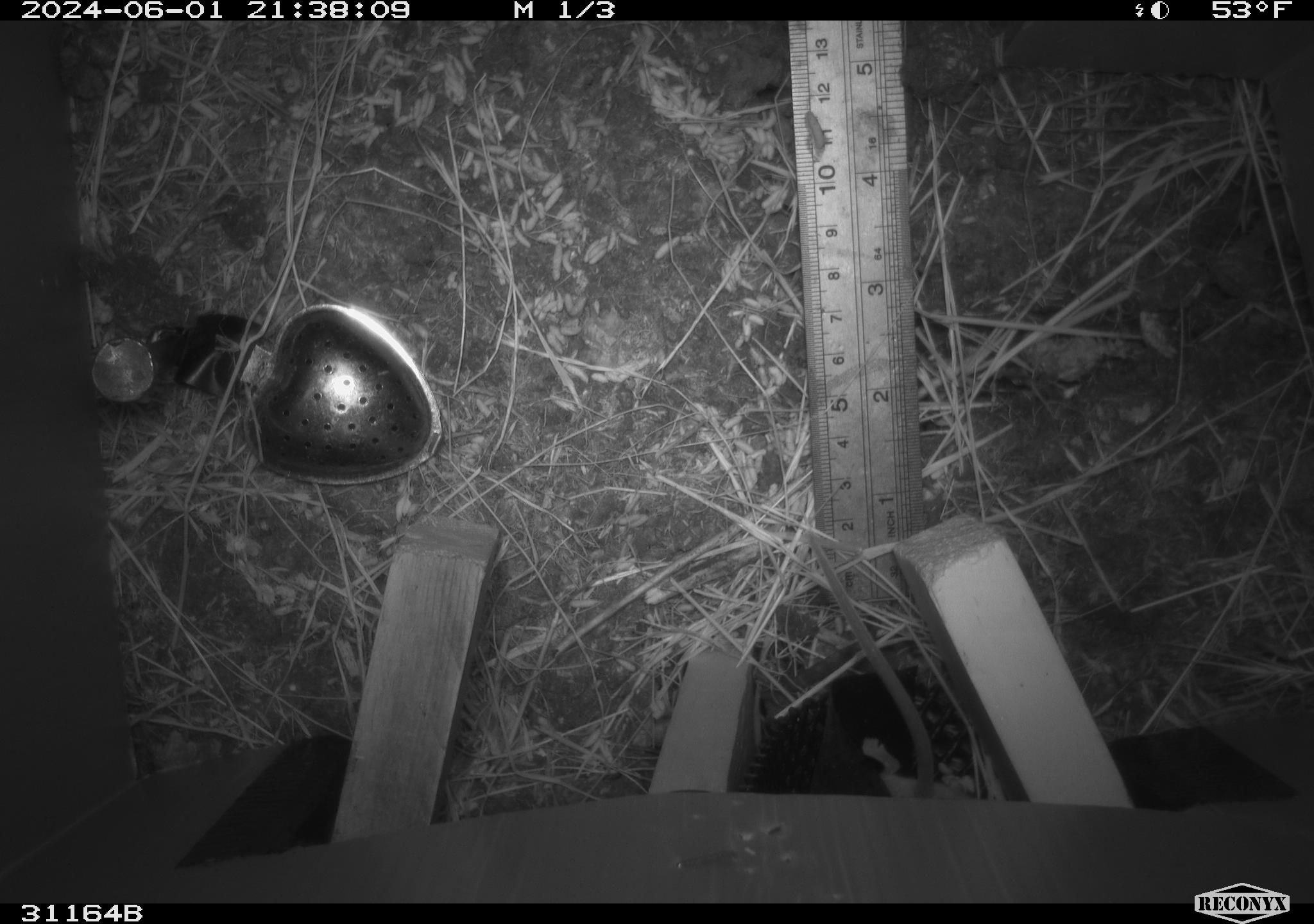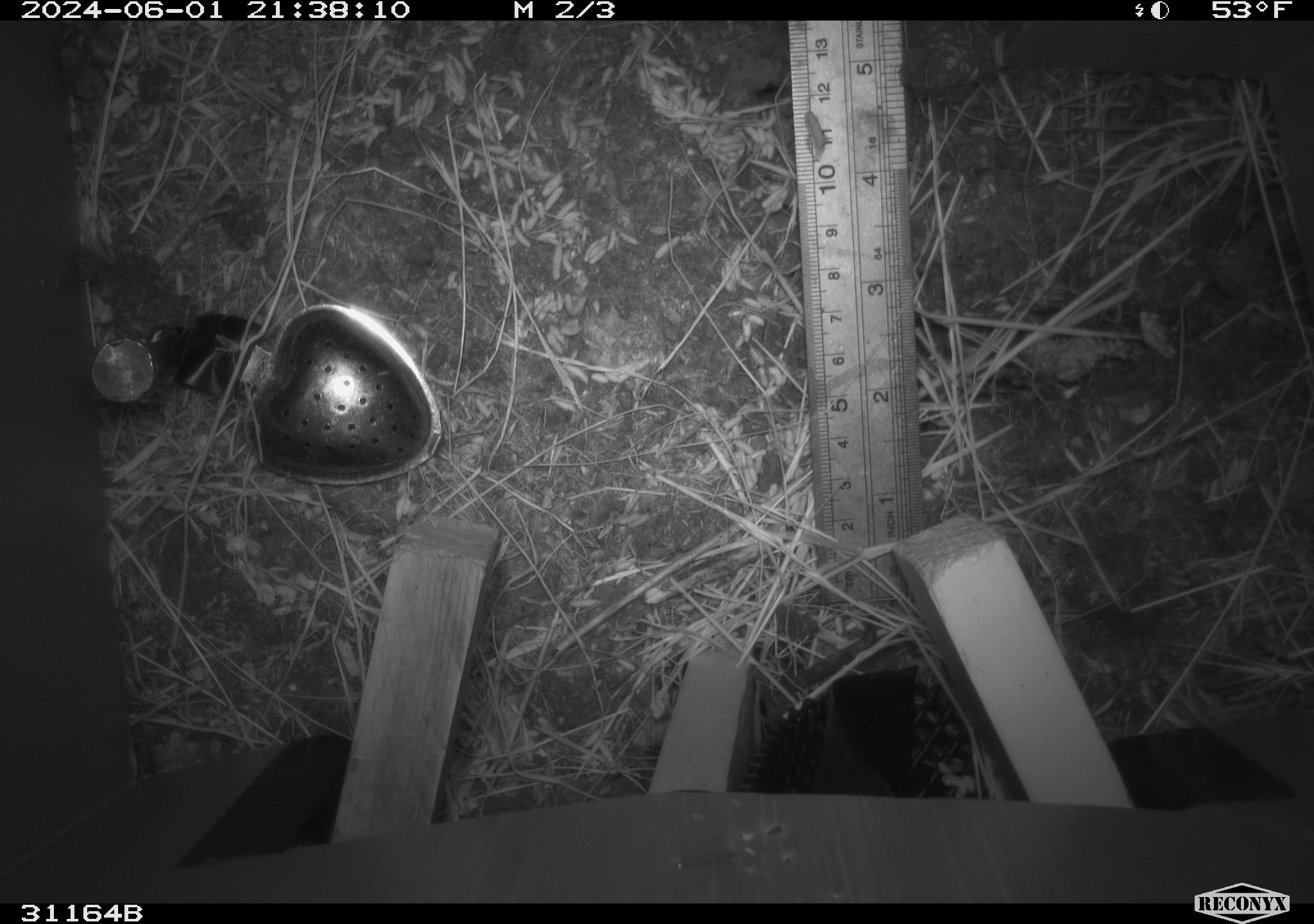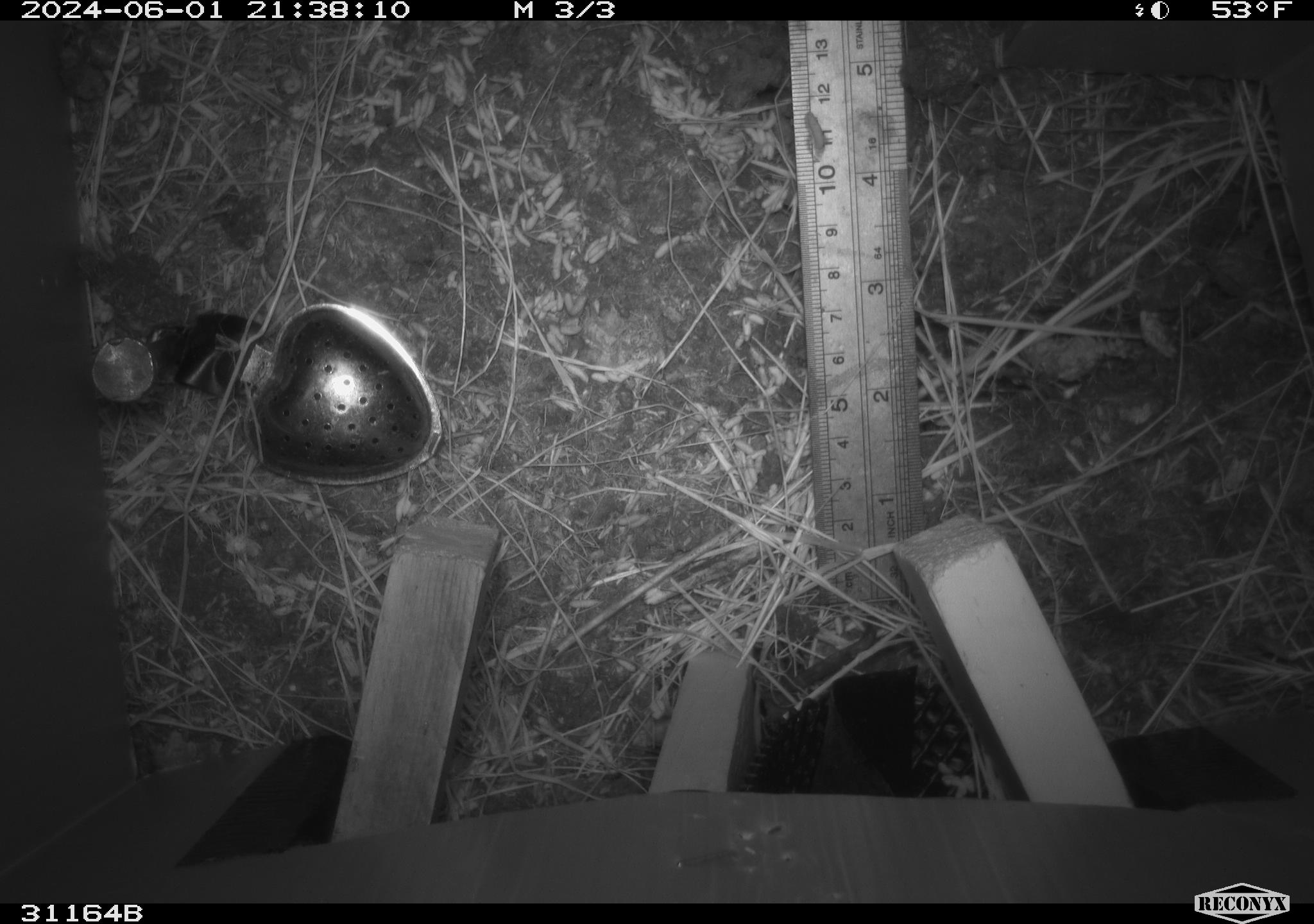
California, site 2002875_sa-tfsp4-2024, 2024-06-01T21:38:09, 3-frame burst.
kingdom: Animalia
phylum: Chordata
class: Mammalia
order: Rodentia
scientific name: Rodentia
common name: rodent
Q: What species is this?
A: Rodent (Rodentia).